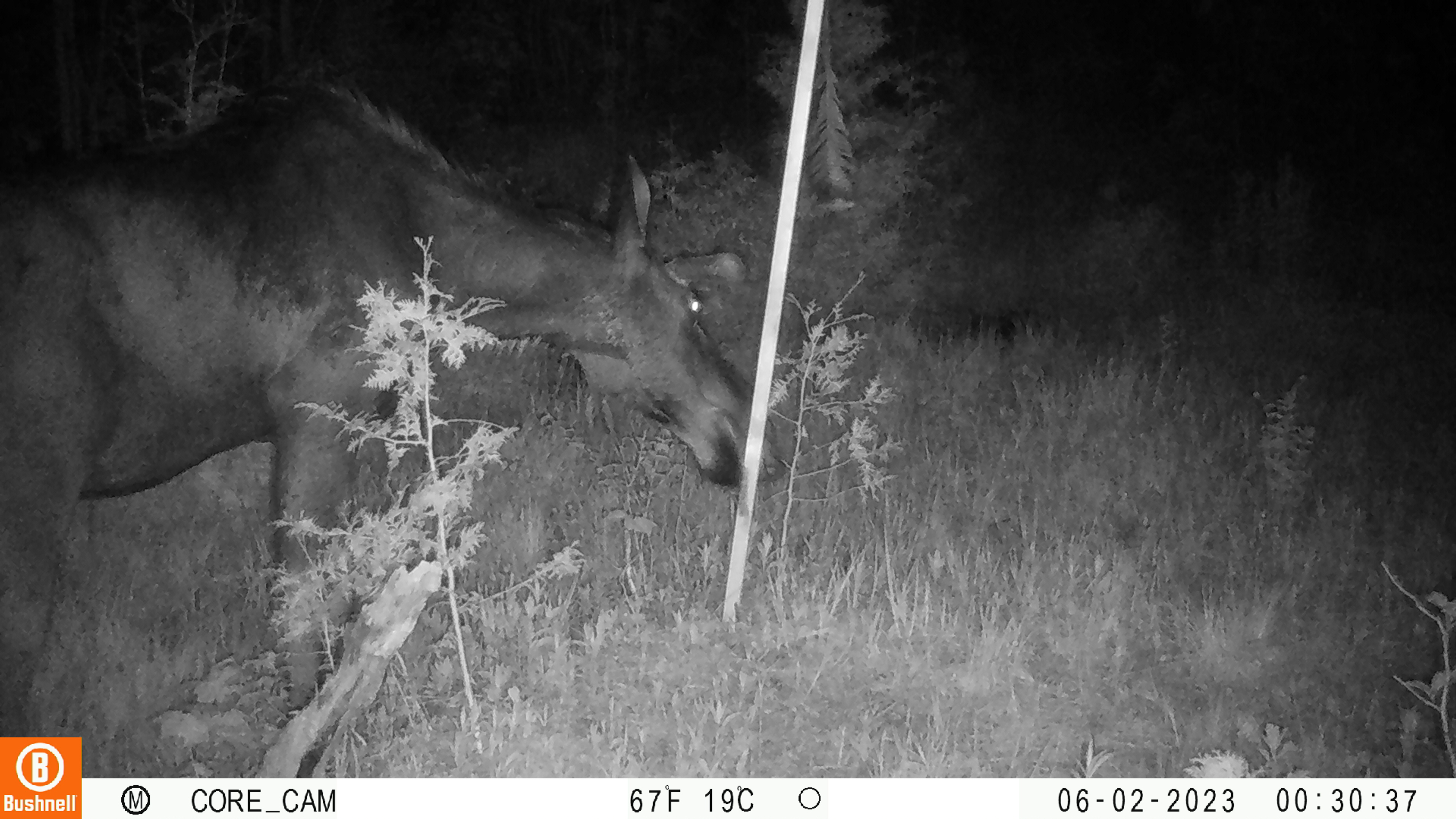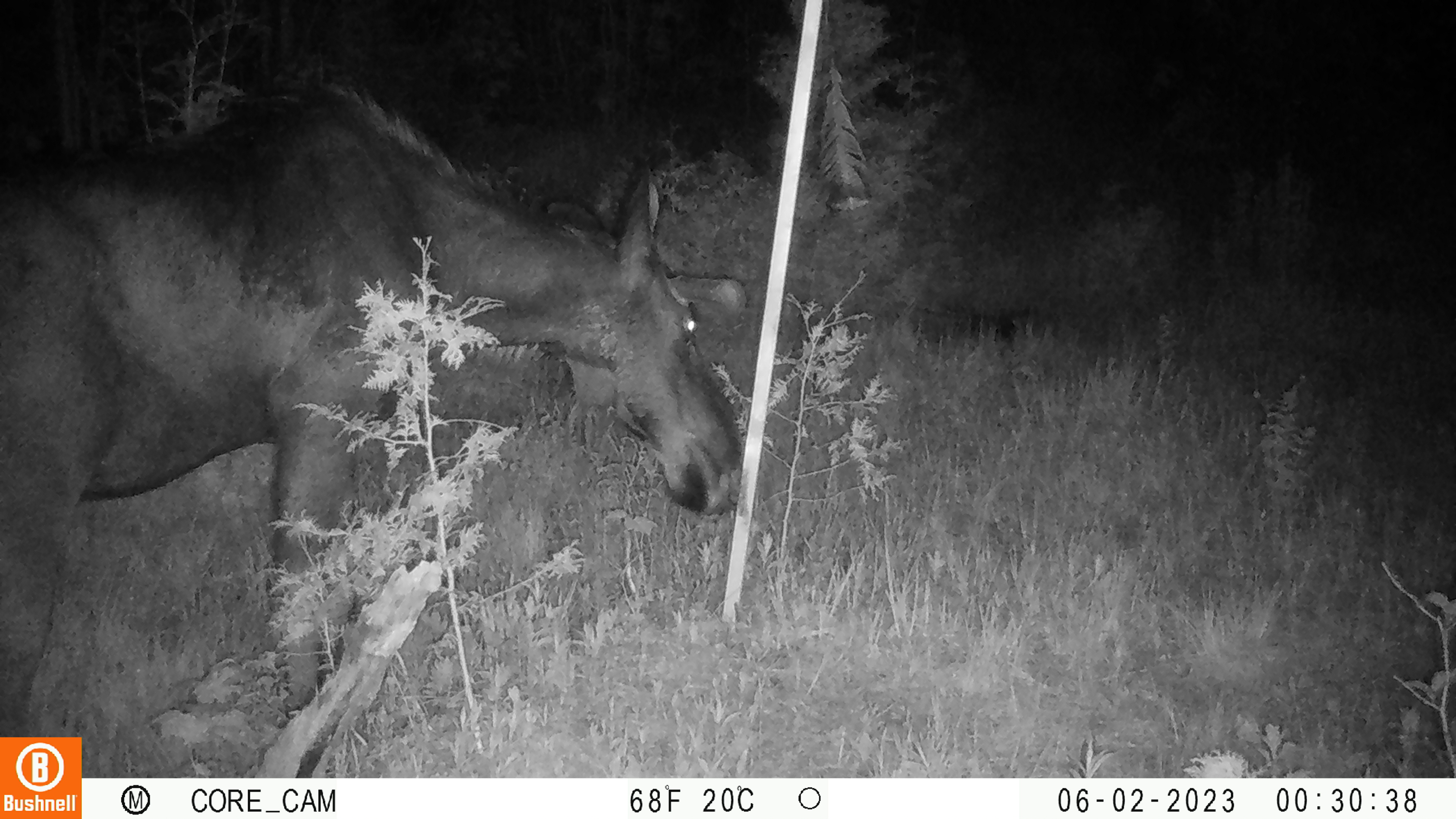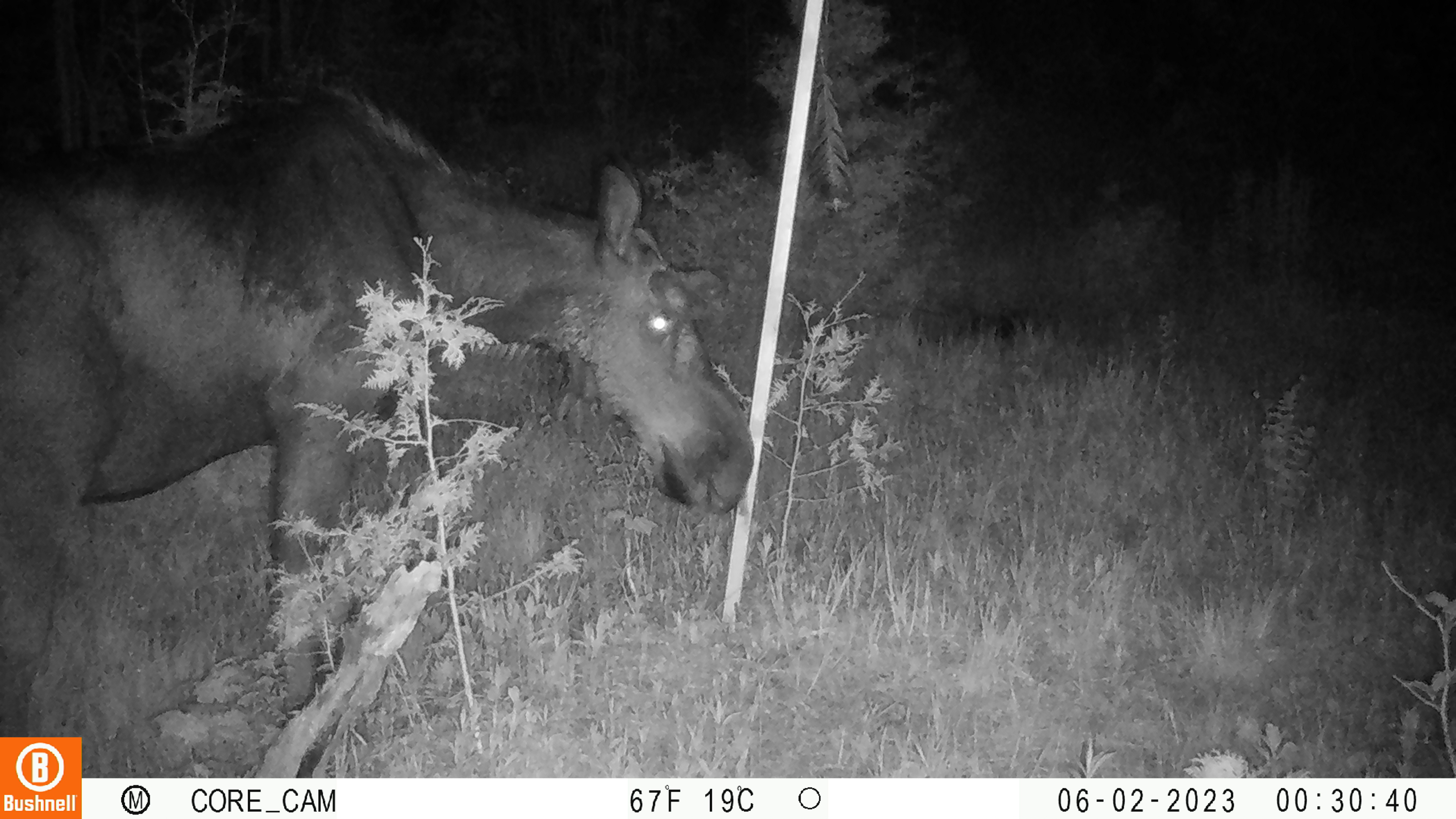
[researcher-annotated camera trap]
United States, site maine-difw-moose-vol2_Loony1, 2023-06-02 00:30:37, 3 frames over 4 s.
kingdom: Animalia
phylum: Chordata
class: Mammalia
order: Artiodactyla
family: Cervidae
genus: Alces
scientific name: Alces alces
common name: moose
Moose (Alces alces).